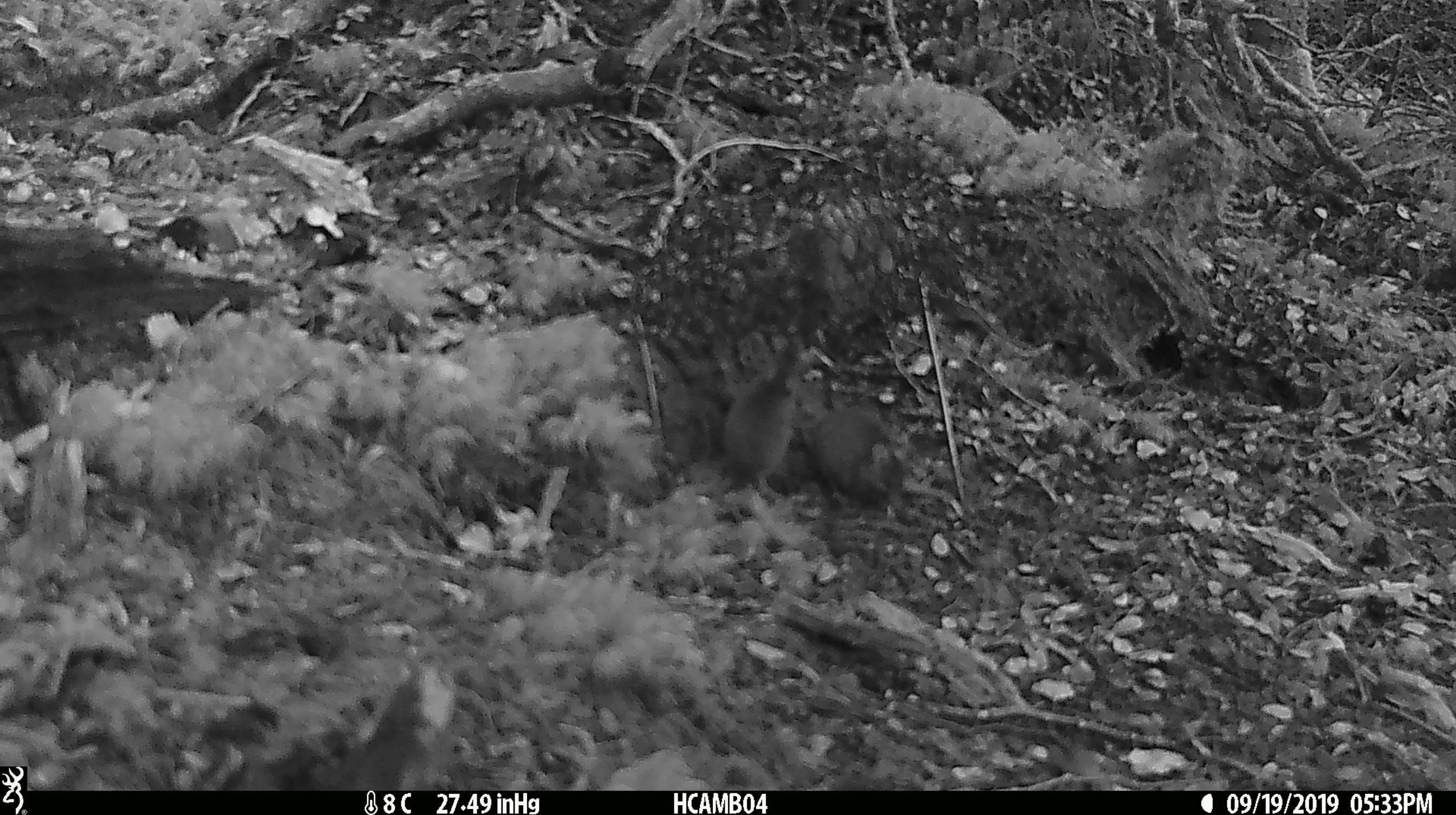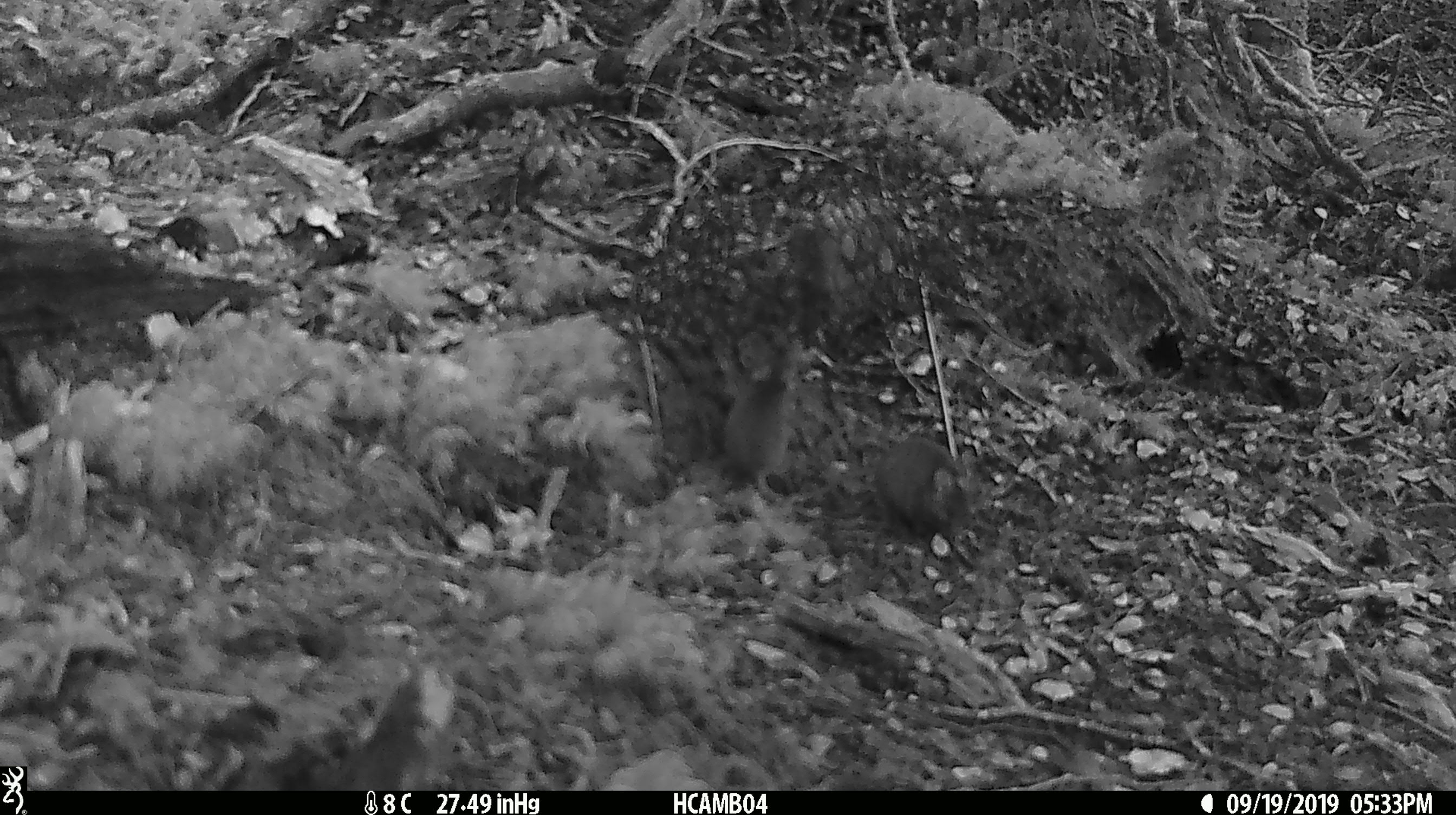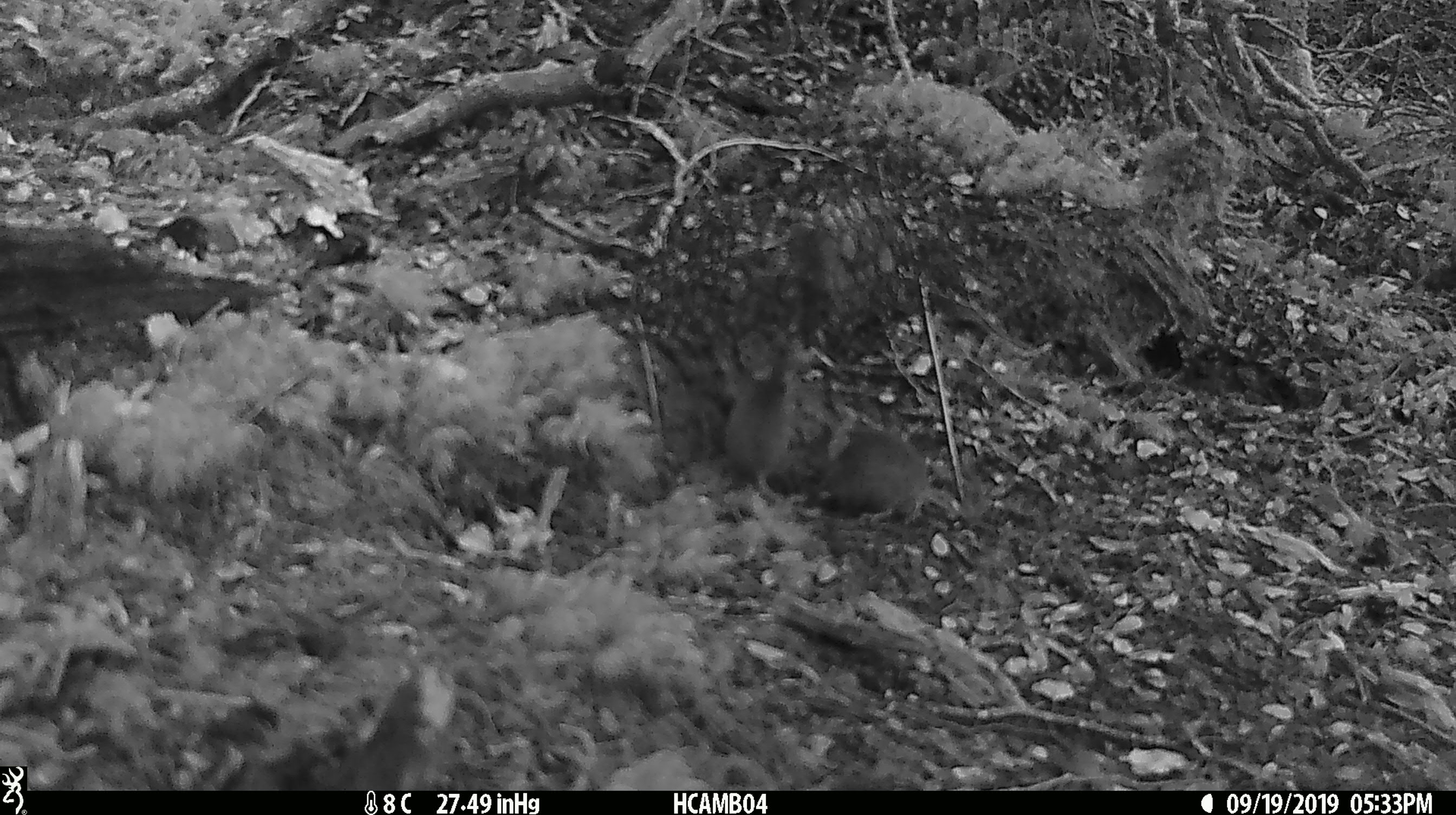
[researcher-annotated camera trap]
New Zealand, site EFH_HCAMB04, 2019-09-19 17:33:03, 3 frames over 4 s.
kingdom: Animalia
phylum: Chordata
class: Mammalia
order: Rodentia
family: Muridae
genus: Mus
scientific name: Mus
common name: mouse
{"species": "mouse (Mus)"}